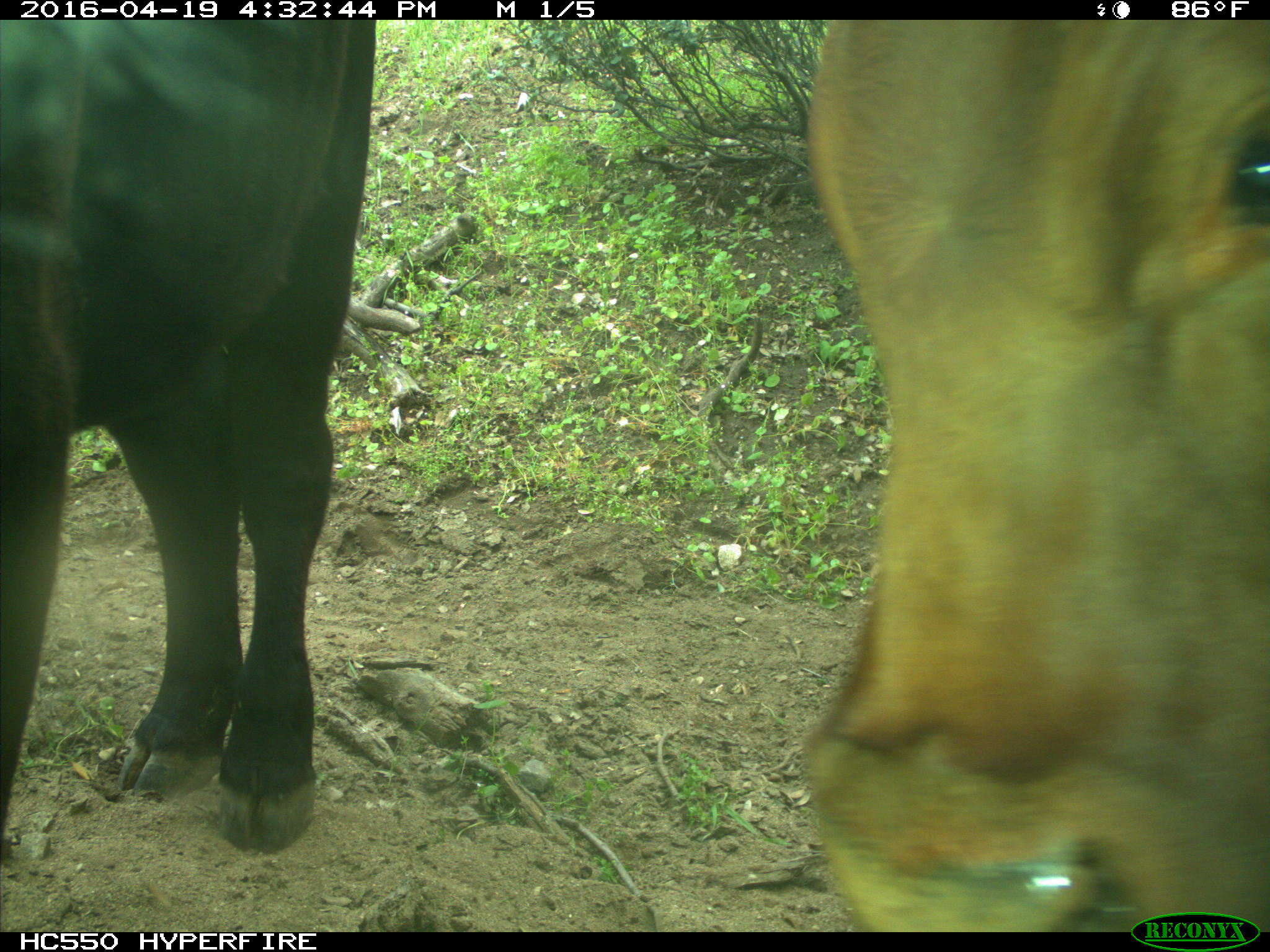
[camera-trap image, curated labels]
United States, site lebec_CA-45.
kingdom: Animalia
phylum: Chordata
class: Mammalia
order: Artiodactyla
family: Bovidae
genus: Bos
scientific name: Bos taurus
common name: domestic cow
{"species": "Bos taurus (domestic cow)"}